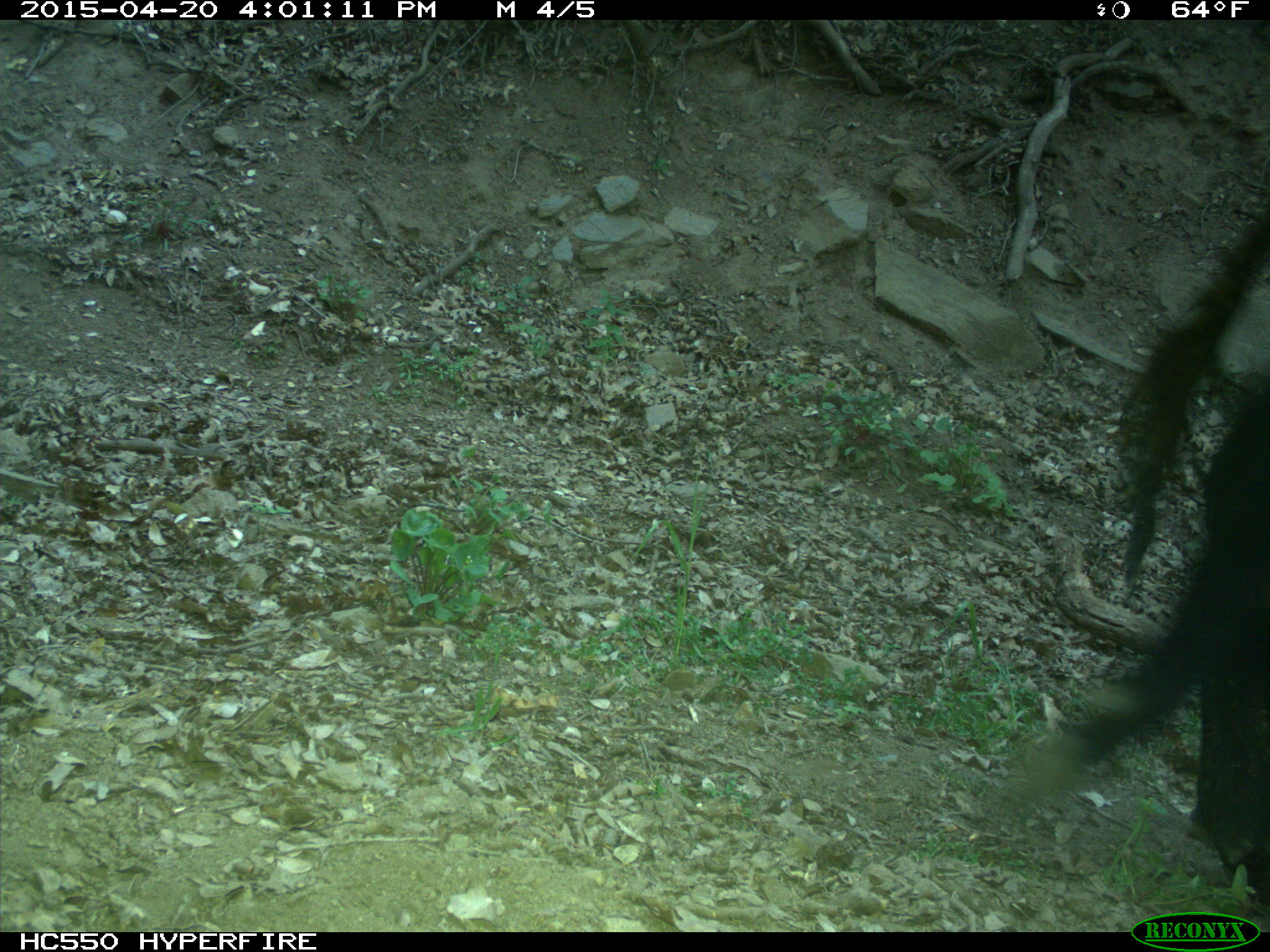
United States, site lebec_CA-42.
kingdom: Animalia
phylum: Chordata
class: Mammalia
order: Artiodactyla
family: Bovidae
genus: Bos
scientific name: Bos taurus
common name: domestic cow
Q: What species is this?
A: Bos taurus (domestic cow).